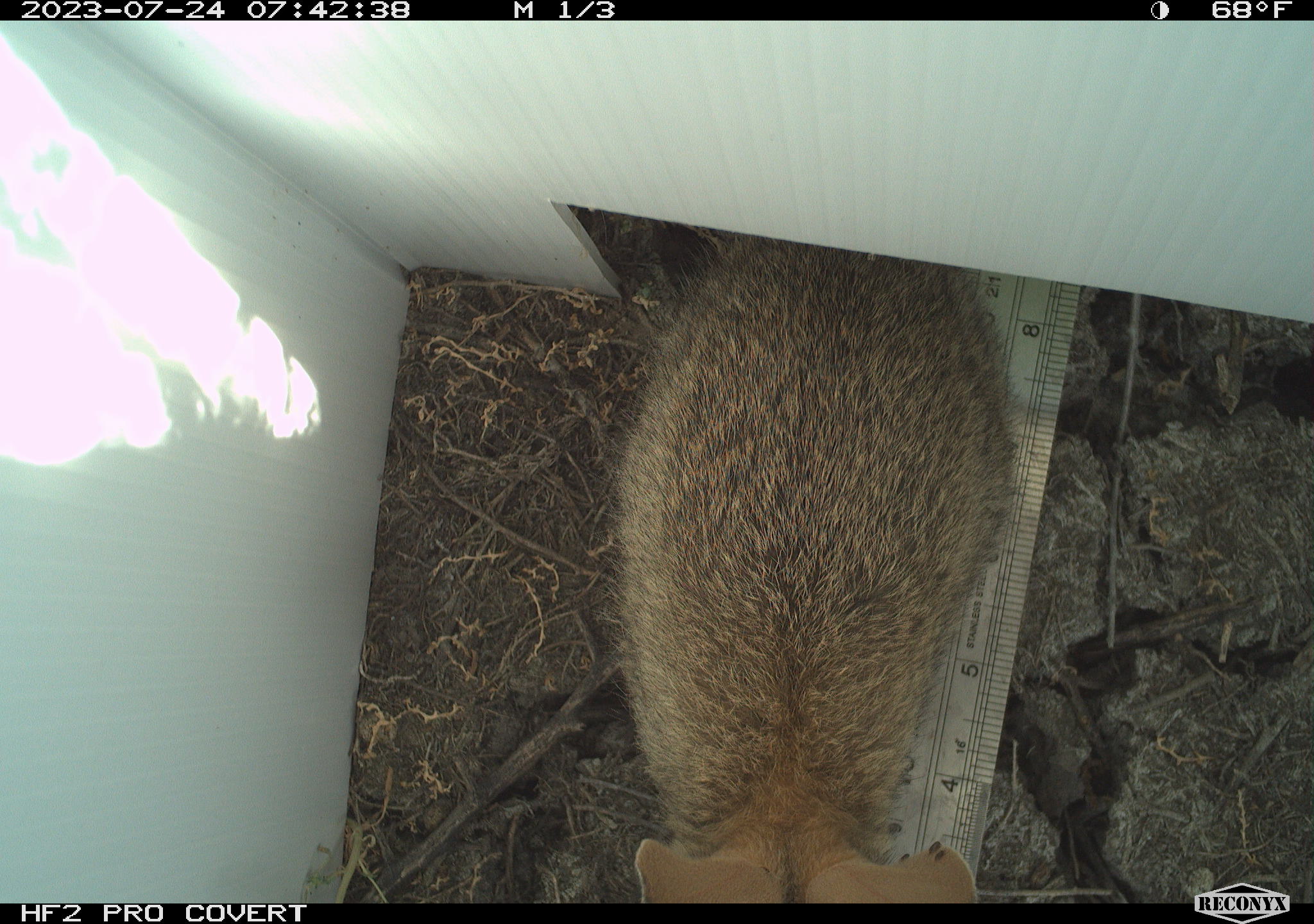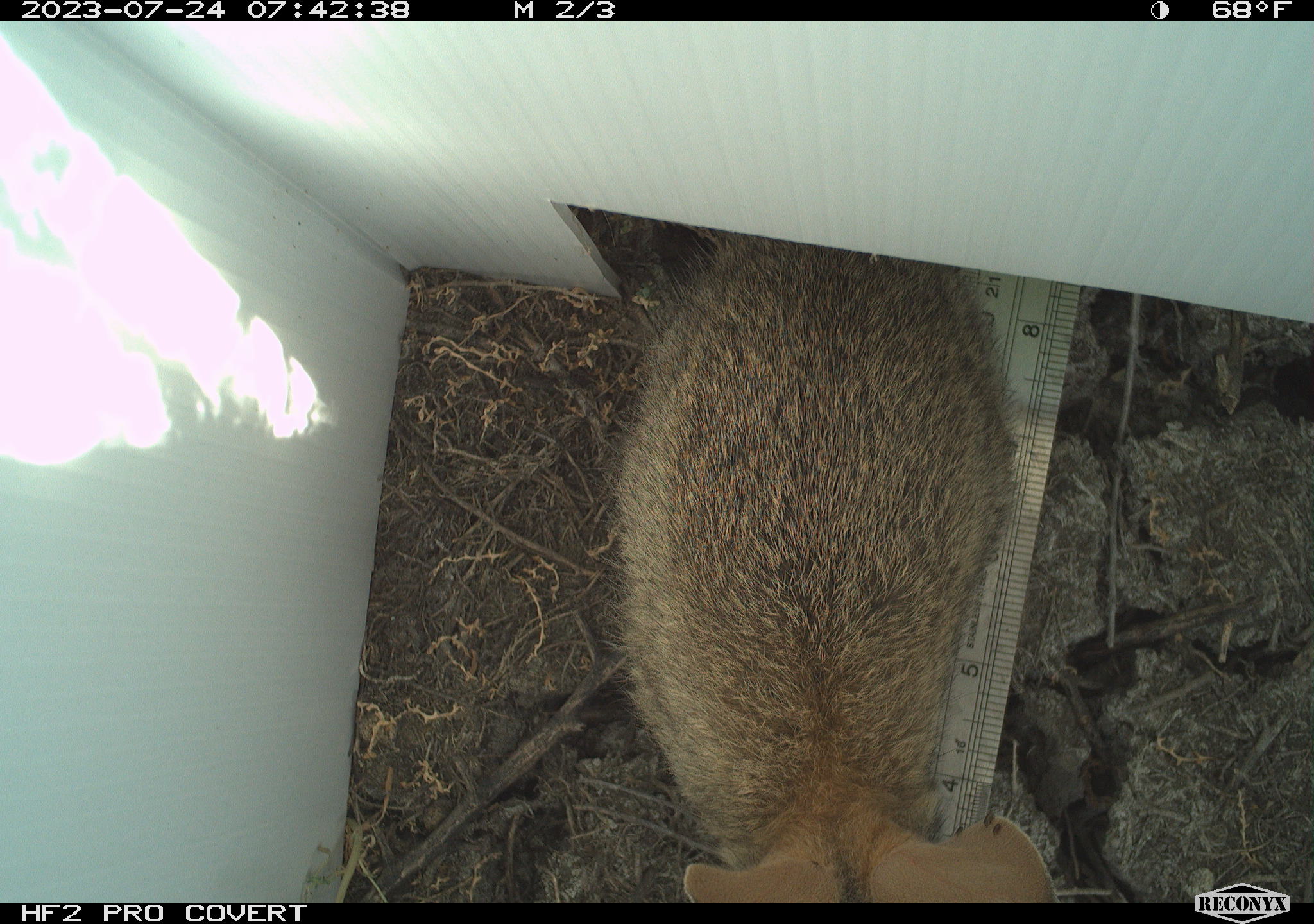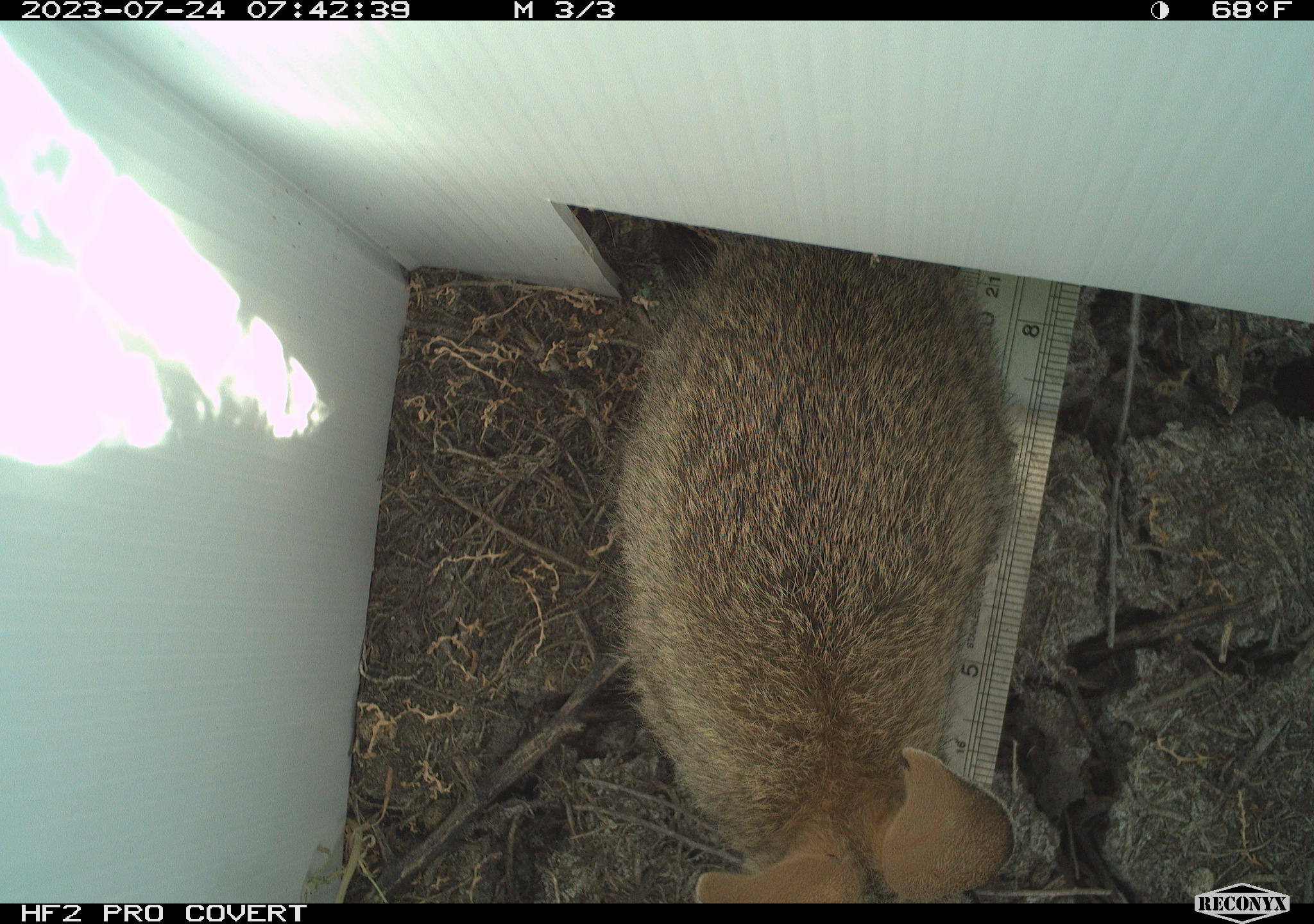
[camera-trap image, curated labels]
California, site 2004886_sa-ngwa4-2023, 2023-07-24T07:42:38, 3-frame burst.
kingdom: Animalia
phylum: Chordata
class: Mammalia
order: Lagomorpha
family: Leporidae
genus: Sylvilagus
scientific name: Sylvilagus audubonii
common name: desert cottontail